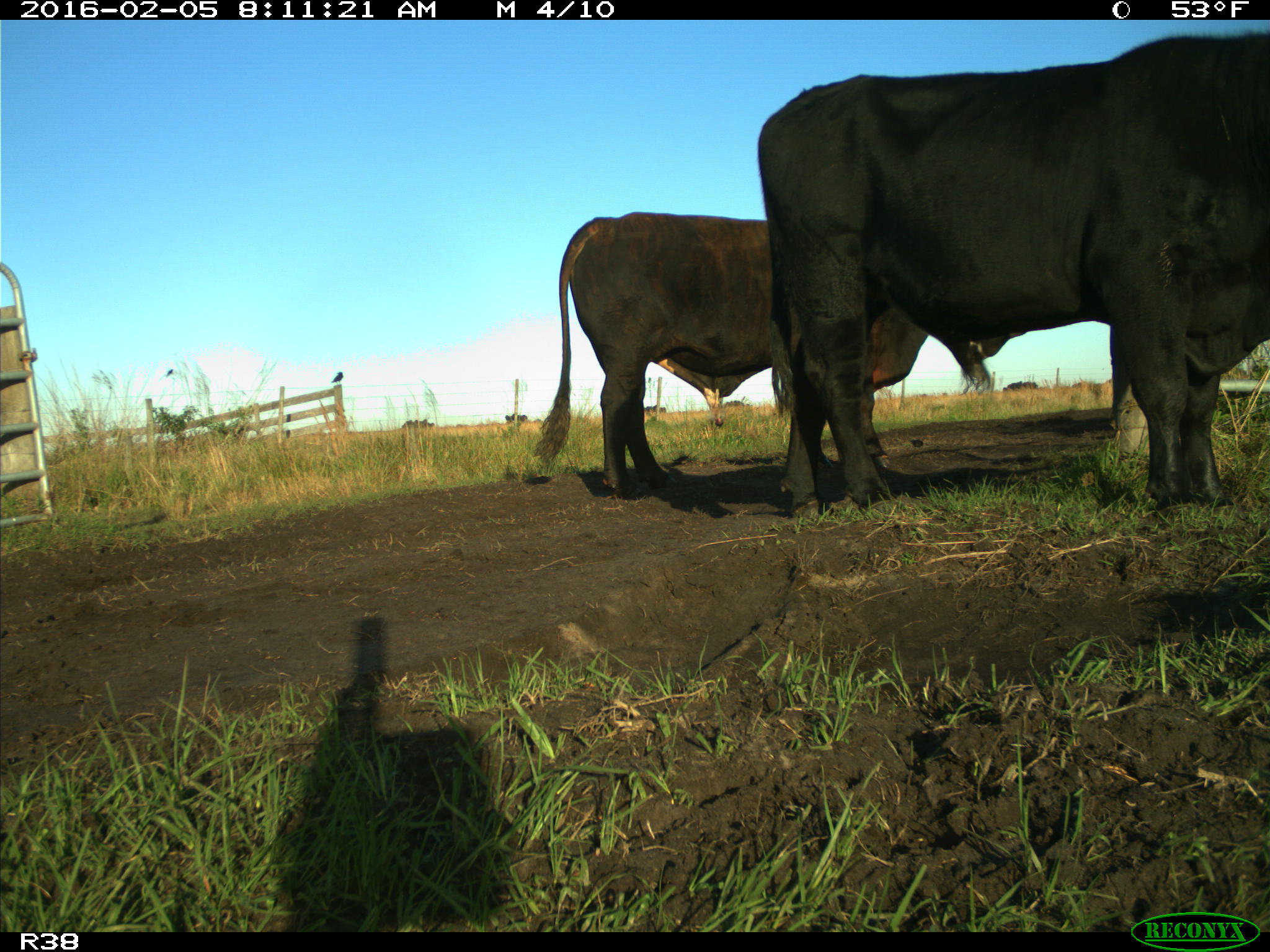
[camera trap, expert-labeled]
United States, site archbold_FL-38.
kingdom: Animalia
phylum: Chordata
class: Mammalia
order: Artiodactyla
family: Bovidae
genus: Bos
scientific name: Bos taurus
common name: domestic cow